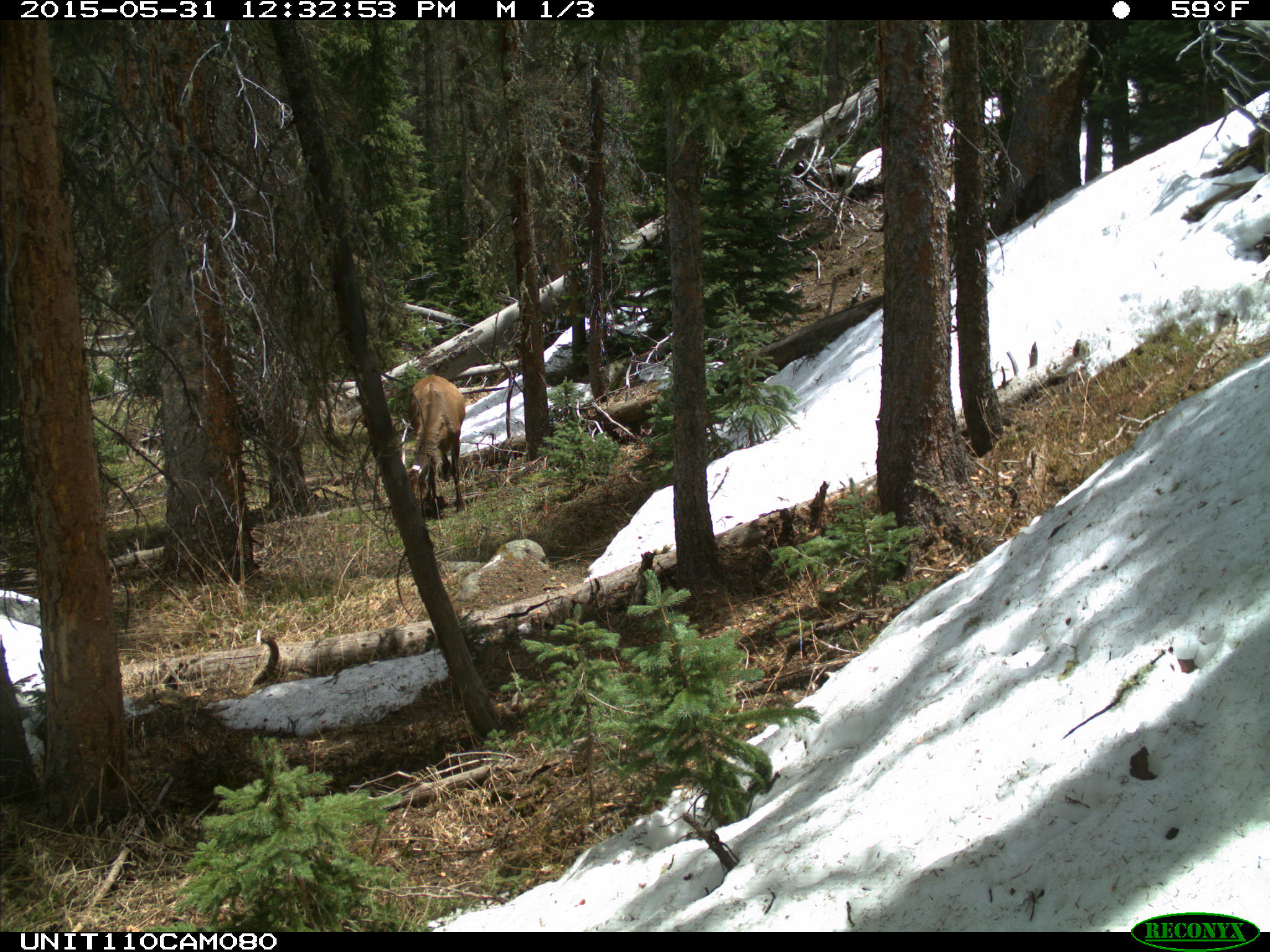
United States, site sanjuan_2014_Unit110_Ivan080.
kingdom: Animalia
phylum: Chordata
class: Mammalia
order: Artiodactyla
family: Cervidae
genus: Cervus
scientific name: Cervus elaphus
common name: red deer